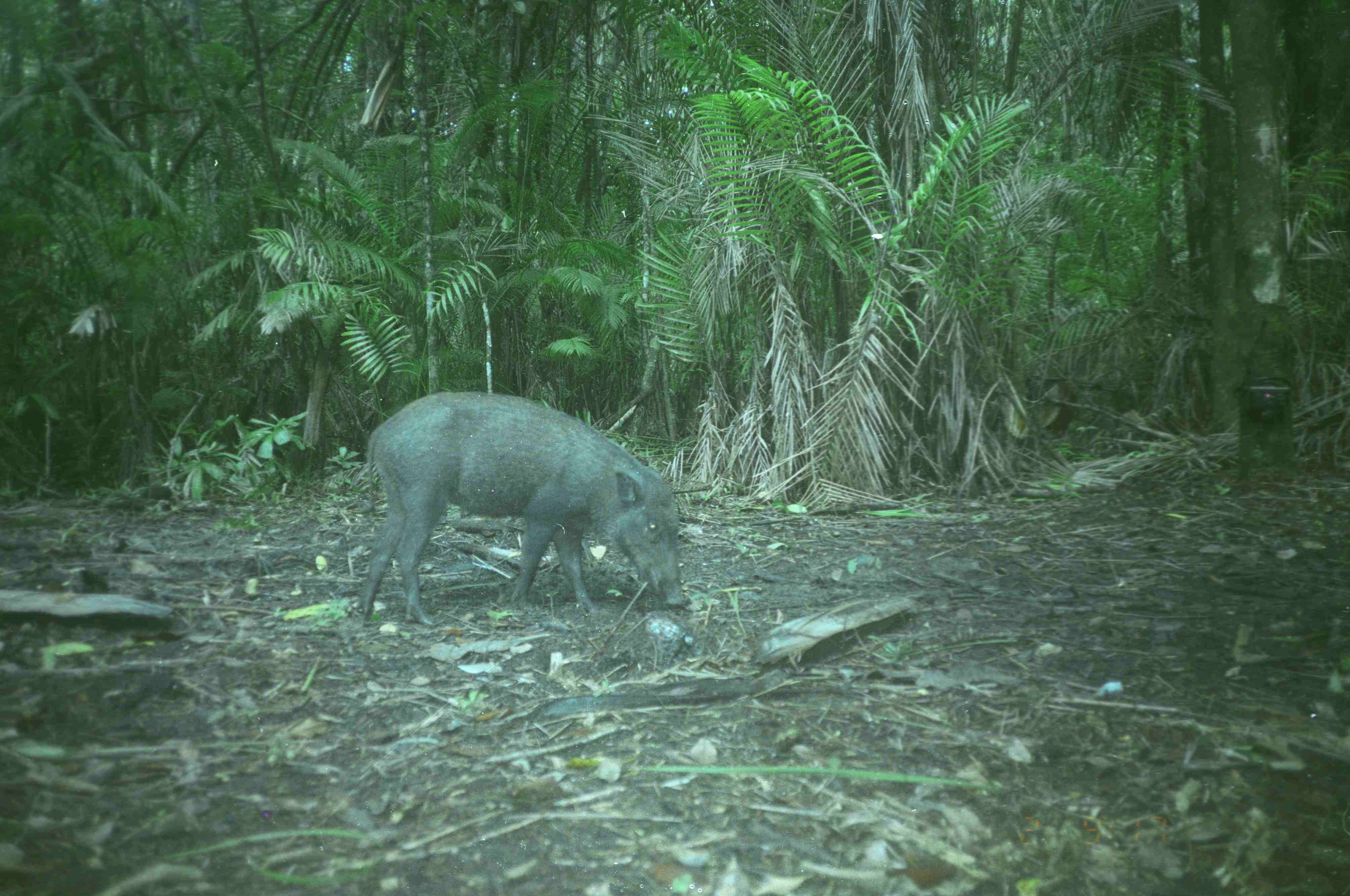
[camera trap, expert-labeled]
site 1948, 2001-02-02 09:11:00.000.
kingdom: Animalia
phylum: Chordata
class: Mammalia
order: Artiodactyla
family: Suidae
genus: Sus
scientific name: Sus scrofa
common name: wild boar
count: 1